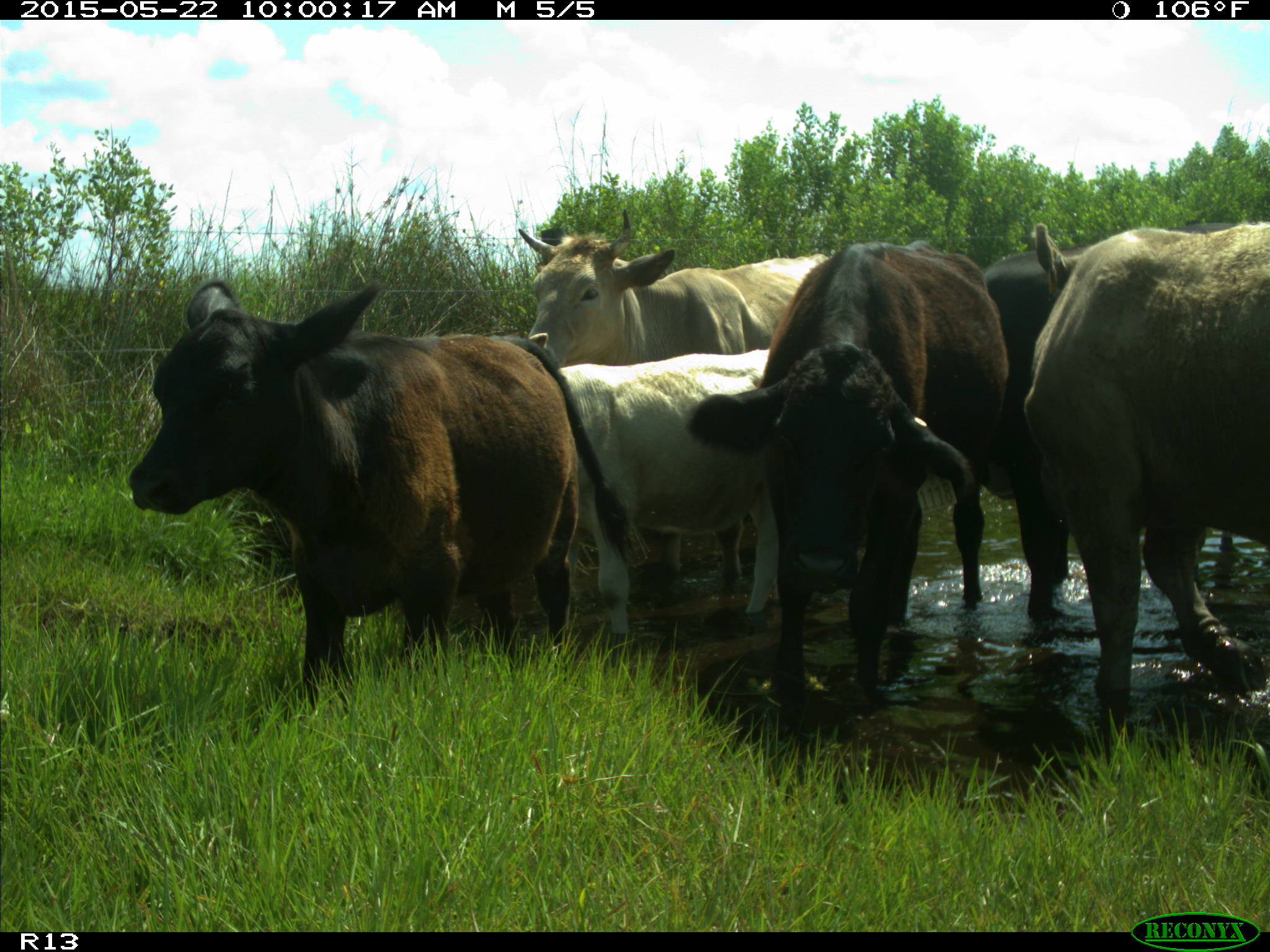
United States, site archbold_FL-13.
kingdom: Animalia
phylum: Chordata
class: Mammalia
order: Artiodactyla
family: Bovidae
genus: Bos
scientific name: Bos taurus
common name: domestic cow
Bos taurus (domestic cow).